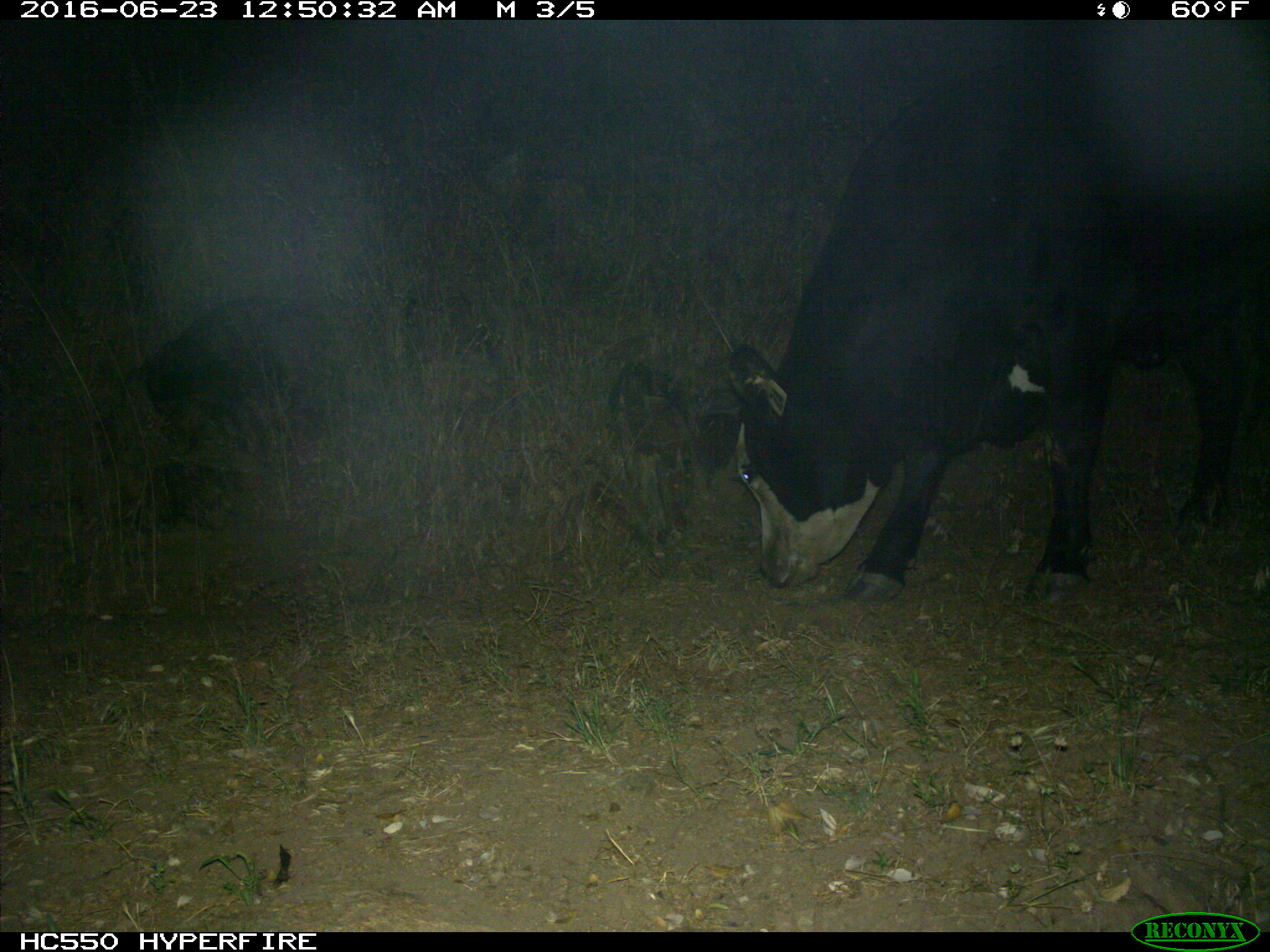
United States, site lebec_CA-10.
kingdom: Animalia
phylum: Chordata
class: Mammalia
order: Artiodactyla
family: Bovidae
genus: Bos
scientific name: Bos taurus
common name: domestic cow